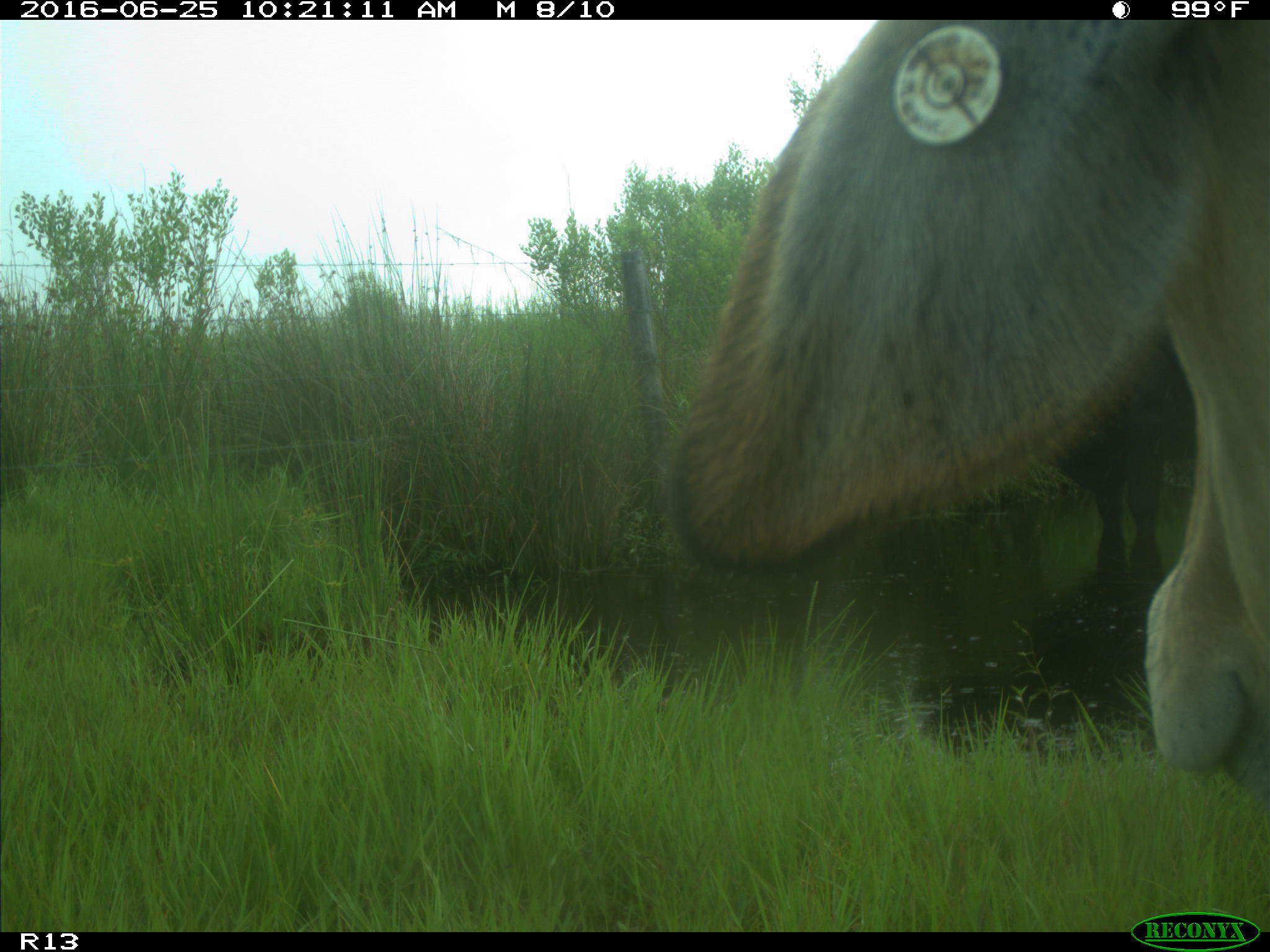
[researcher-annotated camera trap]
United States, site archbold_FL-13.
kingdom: Animalia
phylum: Chordata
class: Mammalia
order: Artiodactyla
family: Bovidae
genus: Bos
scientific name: Bos taurus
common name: domestic cow